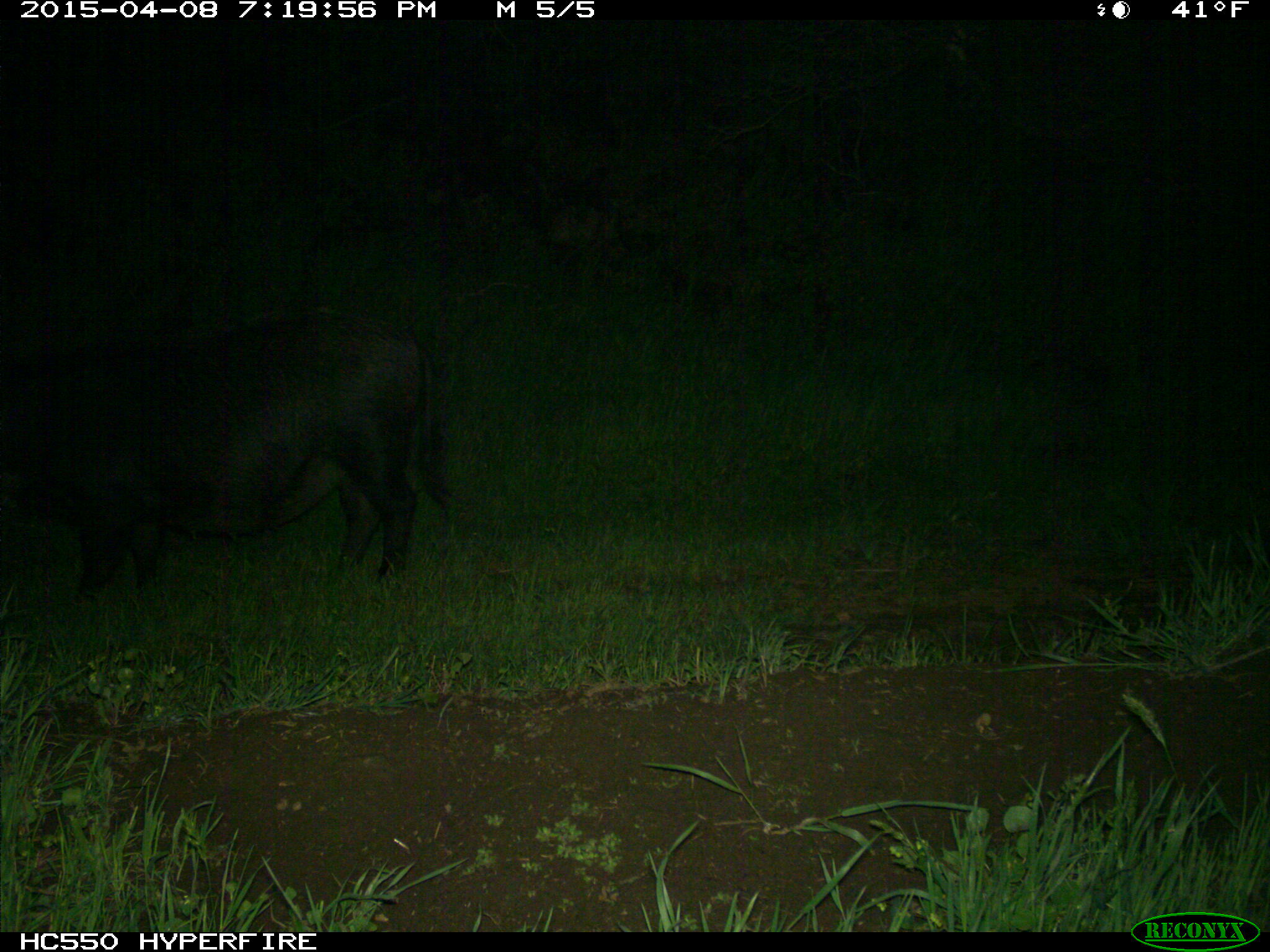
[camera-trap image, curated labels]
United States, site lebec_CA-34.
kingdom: Animalia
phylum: Chordata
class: Mammalia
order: Artiodactyla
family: Suidae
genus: Sus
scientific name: Sus scrofa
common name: wild boar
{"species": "Sus scrofa (wild boar)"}